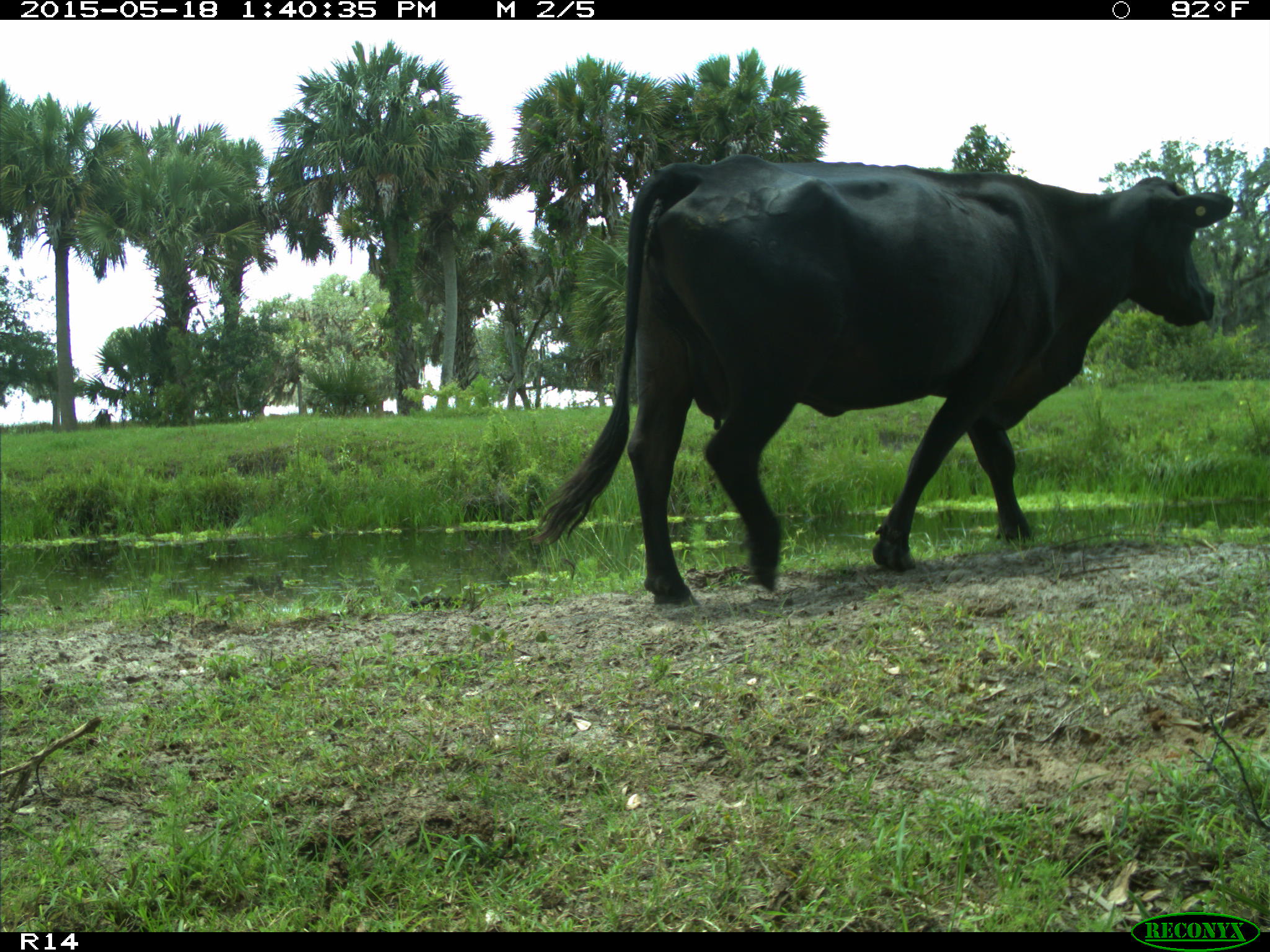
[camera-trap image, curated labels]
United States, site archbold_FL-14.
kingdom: Animalia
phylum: Chordata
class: Mammalia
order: Artiodactyla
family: Bovidae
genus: Bos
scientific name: Bos taurus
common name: domestic cow